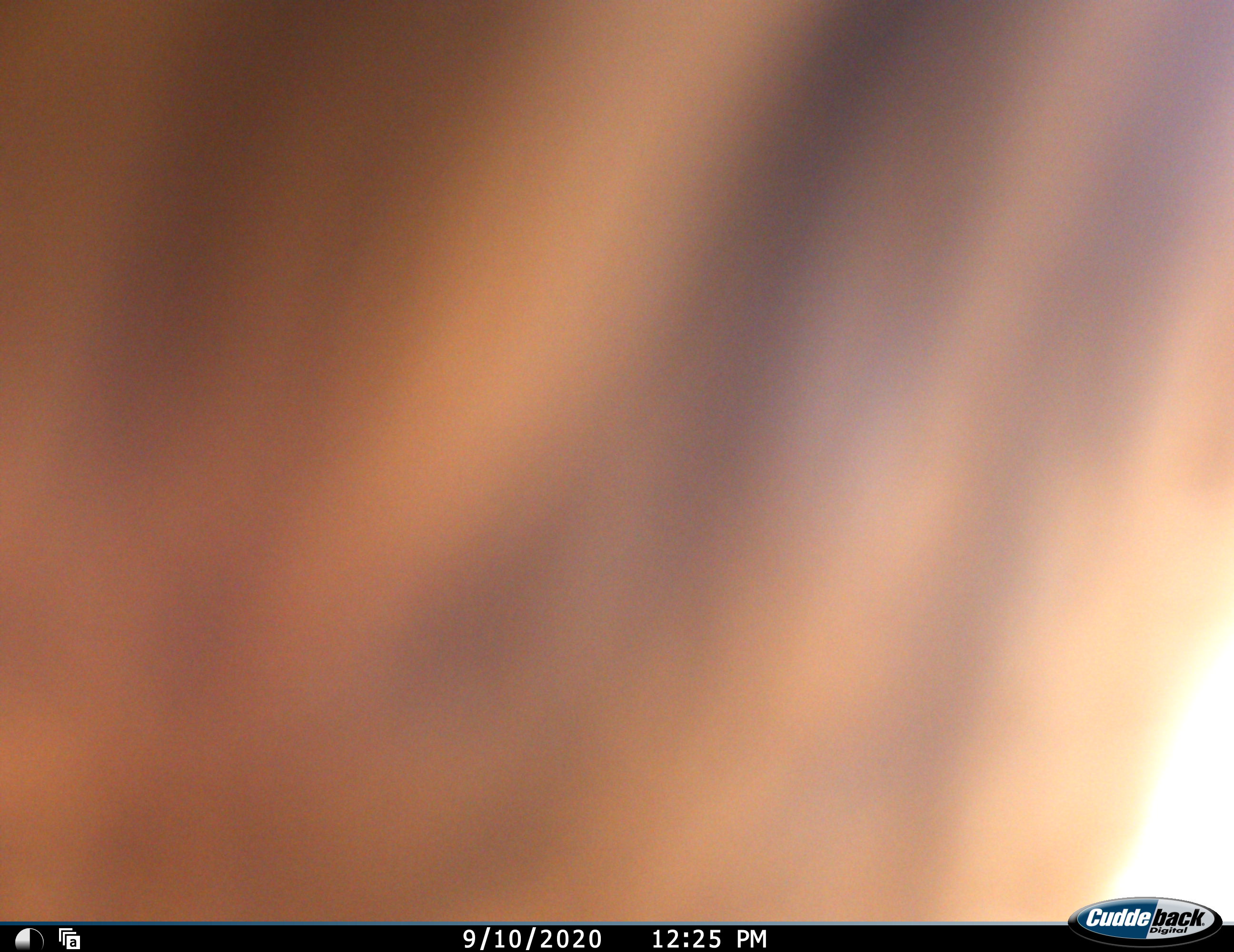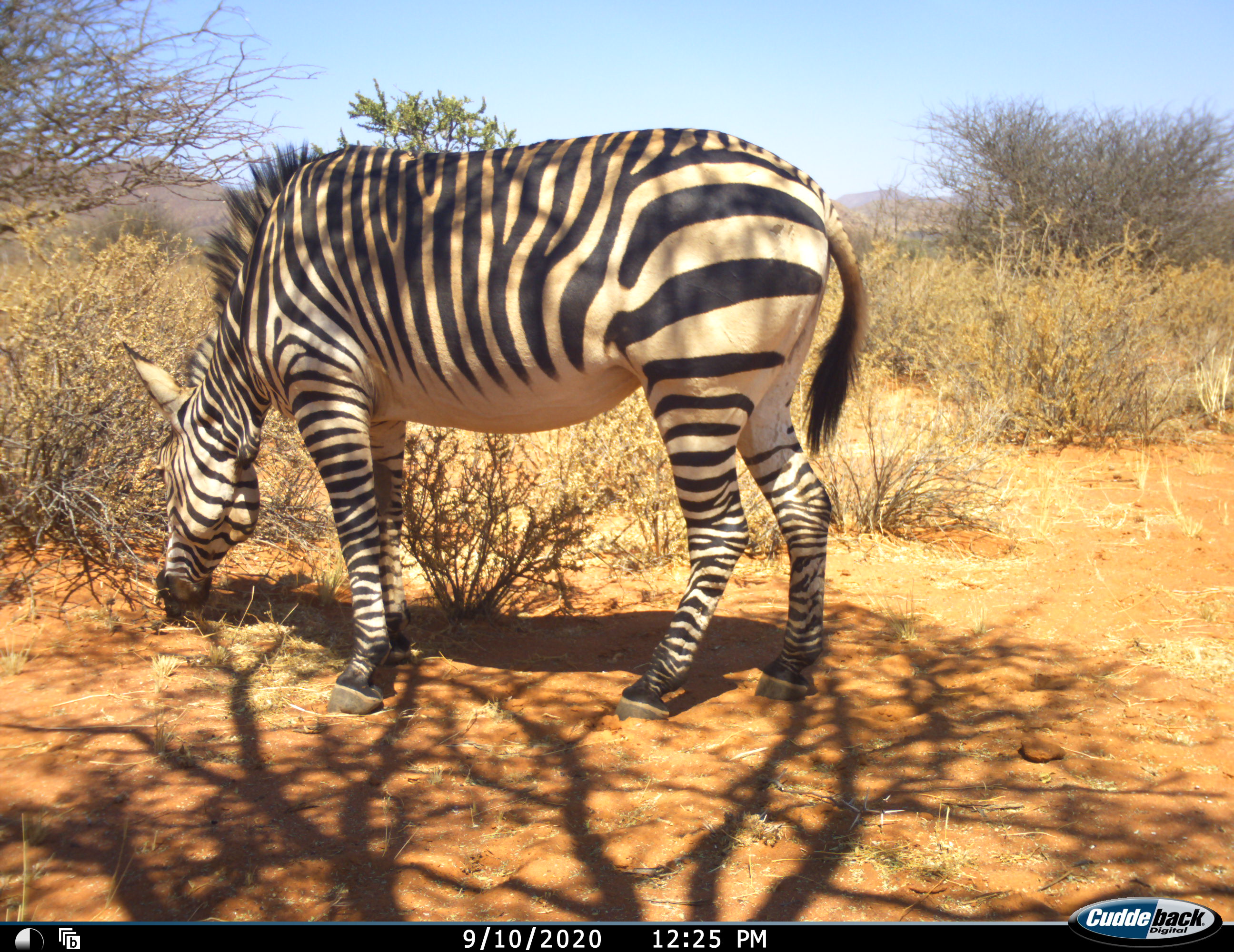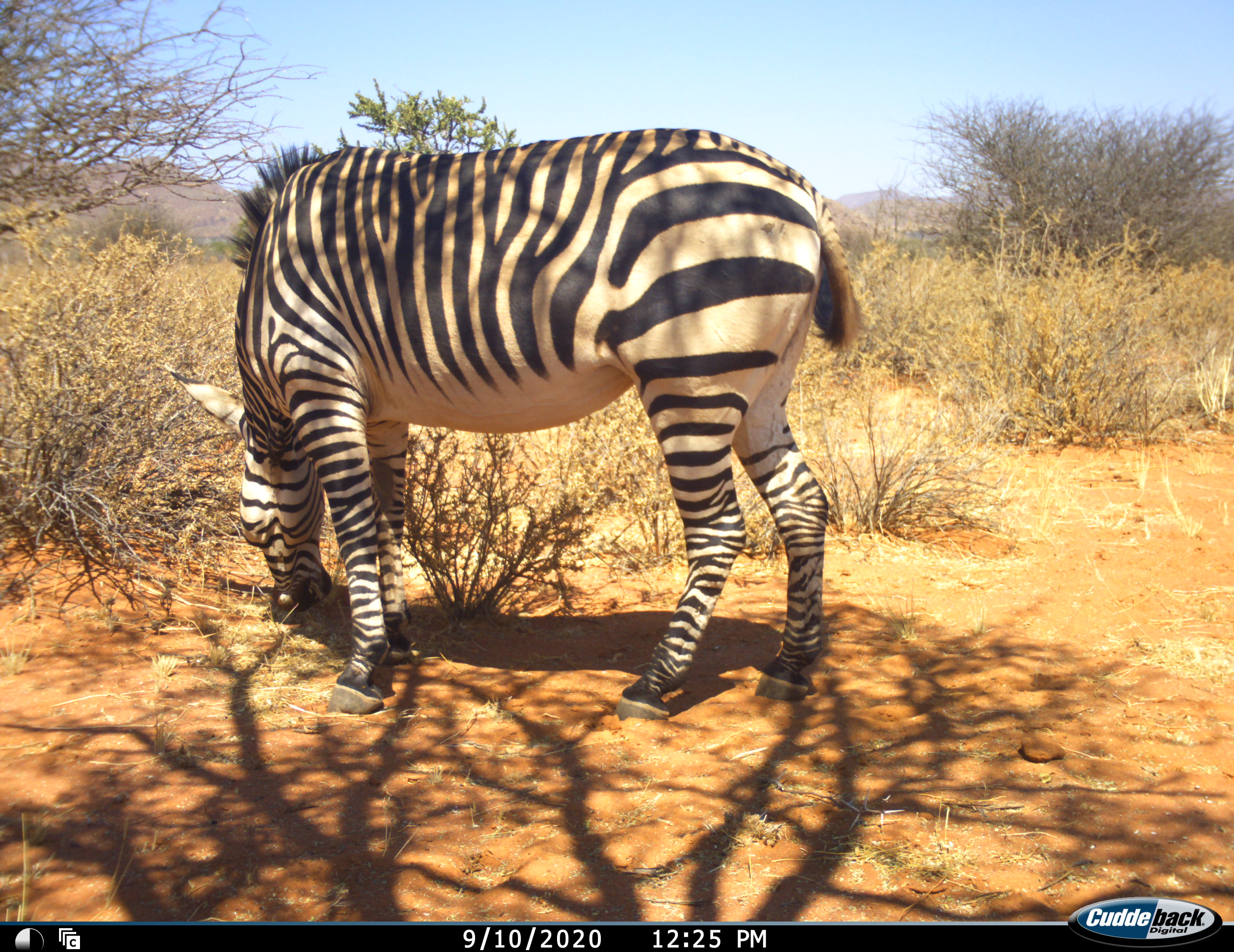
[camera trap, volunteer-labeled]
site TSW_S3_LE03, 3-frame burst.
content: unidentified animal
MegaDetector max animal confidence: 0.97